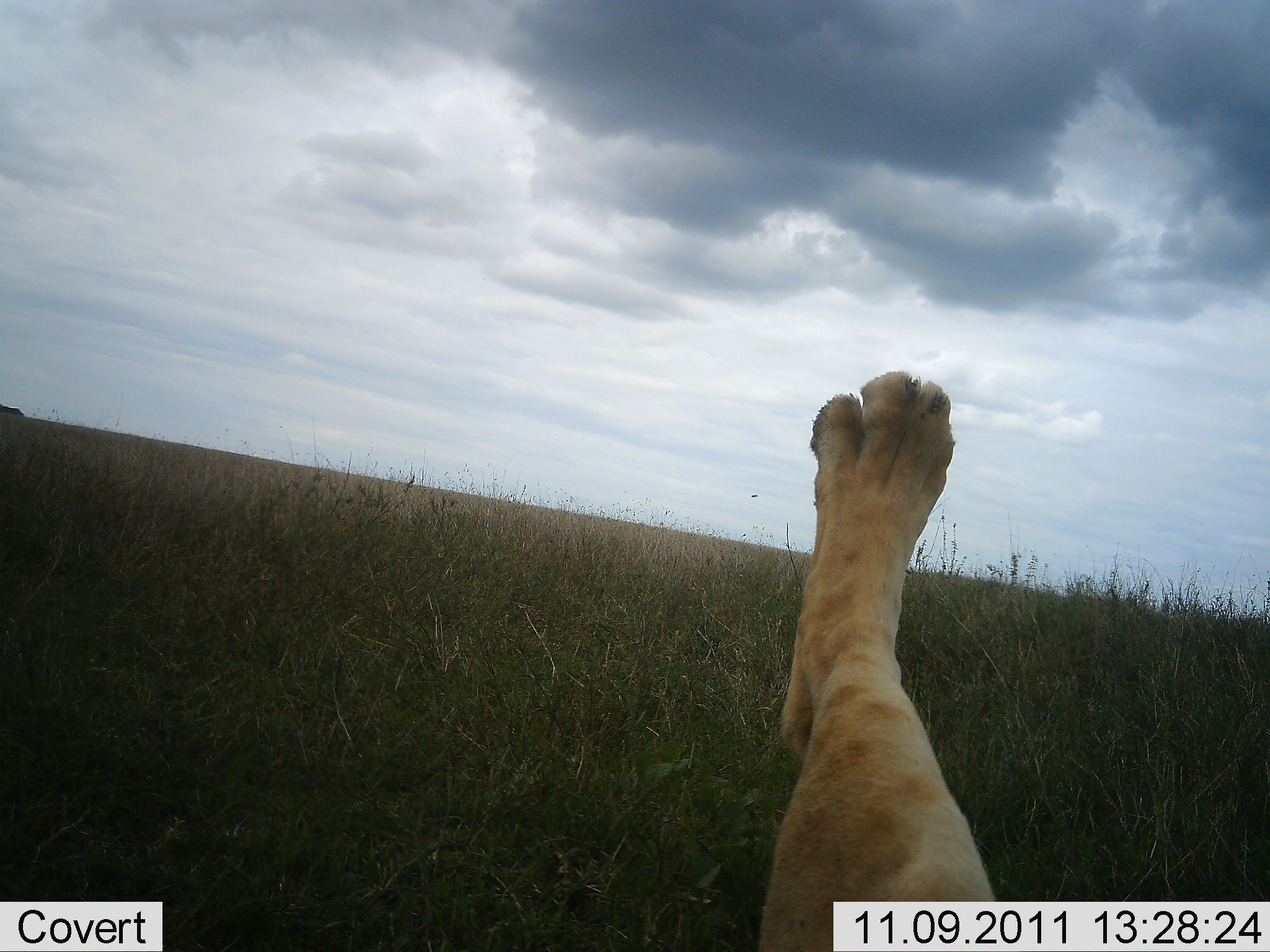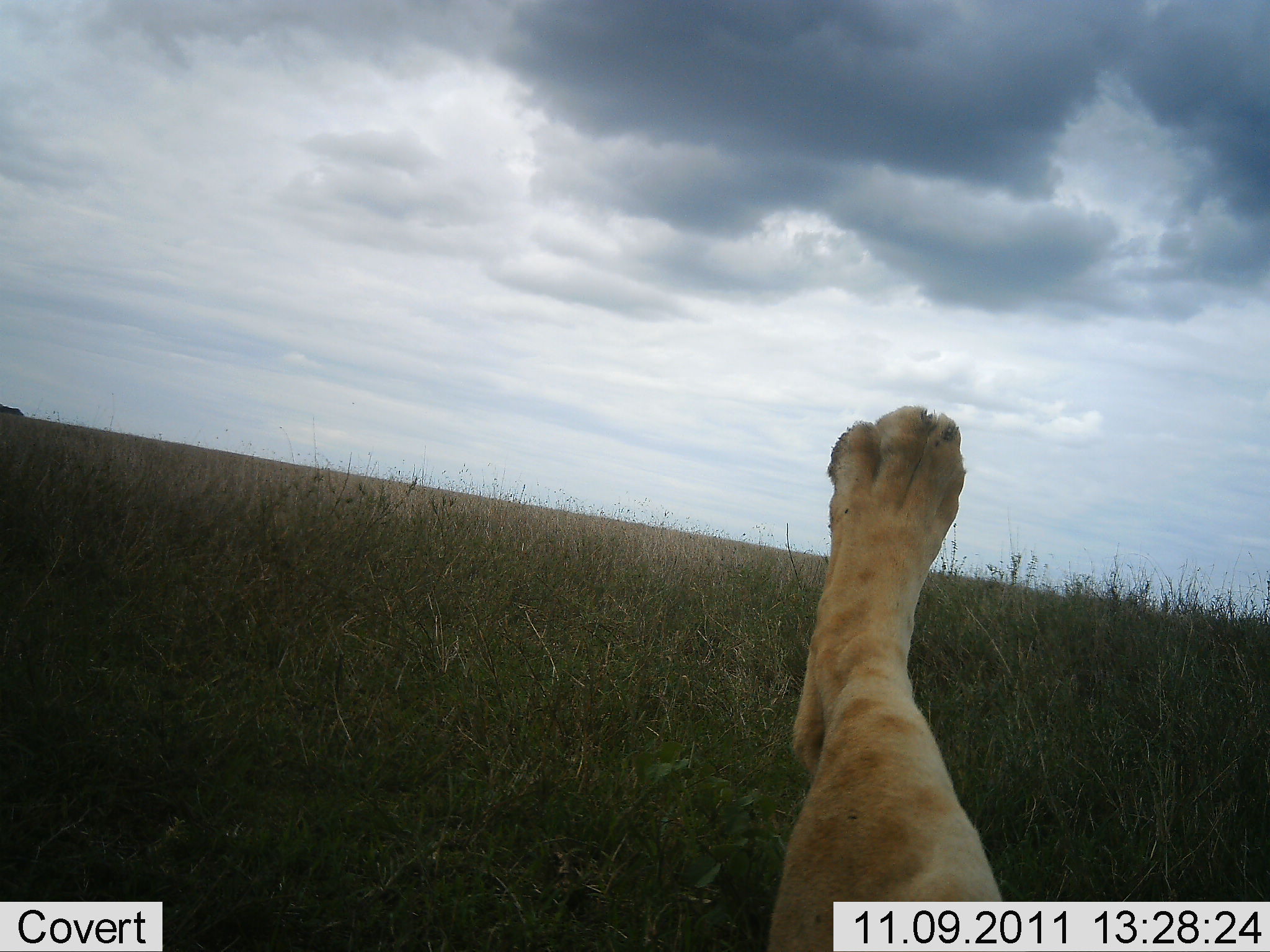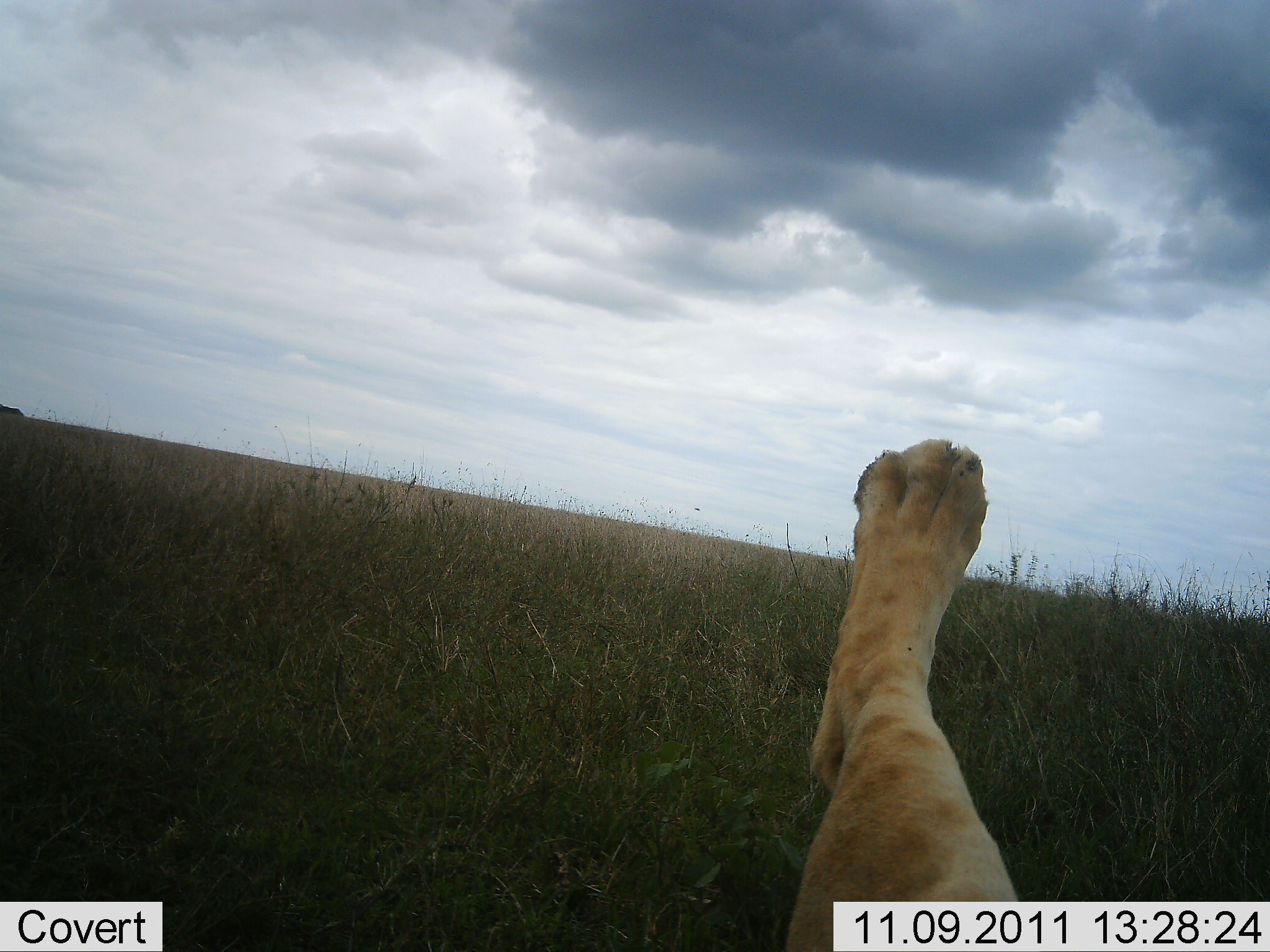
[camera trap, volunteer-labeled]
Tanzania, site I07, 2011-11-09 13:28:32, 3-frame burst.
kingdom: Animalia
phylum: Chordata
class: Mammalia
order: Carnivora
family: Felidae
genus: Panthera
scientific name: Panthera leo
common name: lion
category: lionfemale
Lionfemale (lion) (Panthera leo), count 1. Behavior (volunteer vote fractions): standing 0%, resting 100%, moving 0%, interacting 0%. Young present (vote fraction): 23%. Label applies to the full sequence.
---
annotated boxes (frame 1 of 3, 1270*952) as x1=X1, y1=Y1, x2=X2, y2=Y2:
animal: x1=753, y1=367, x2=998, y2=950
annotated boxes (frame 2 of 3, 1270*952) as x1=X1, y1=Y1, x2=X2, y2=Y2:
animal: x1=767, y1=406, x2=1004, y2=952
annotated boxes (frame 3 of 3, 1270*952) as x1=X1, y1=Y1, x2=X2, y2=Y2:
animal: x1=784, y1=436, x2=1025, y2=952